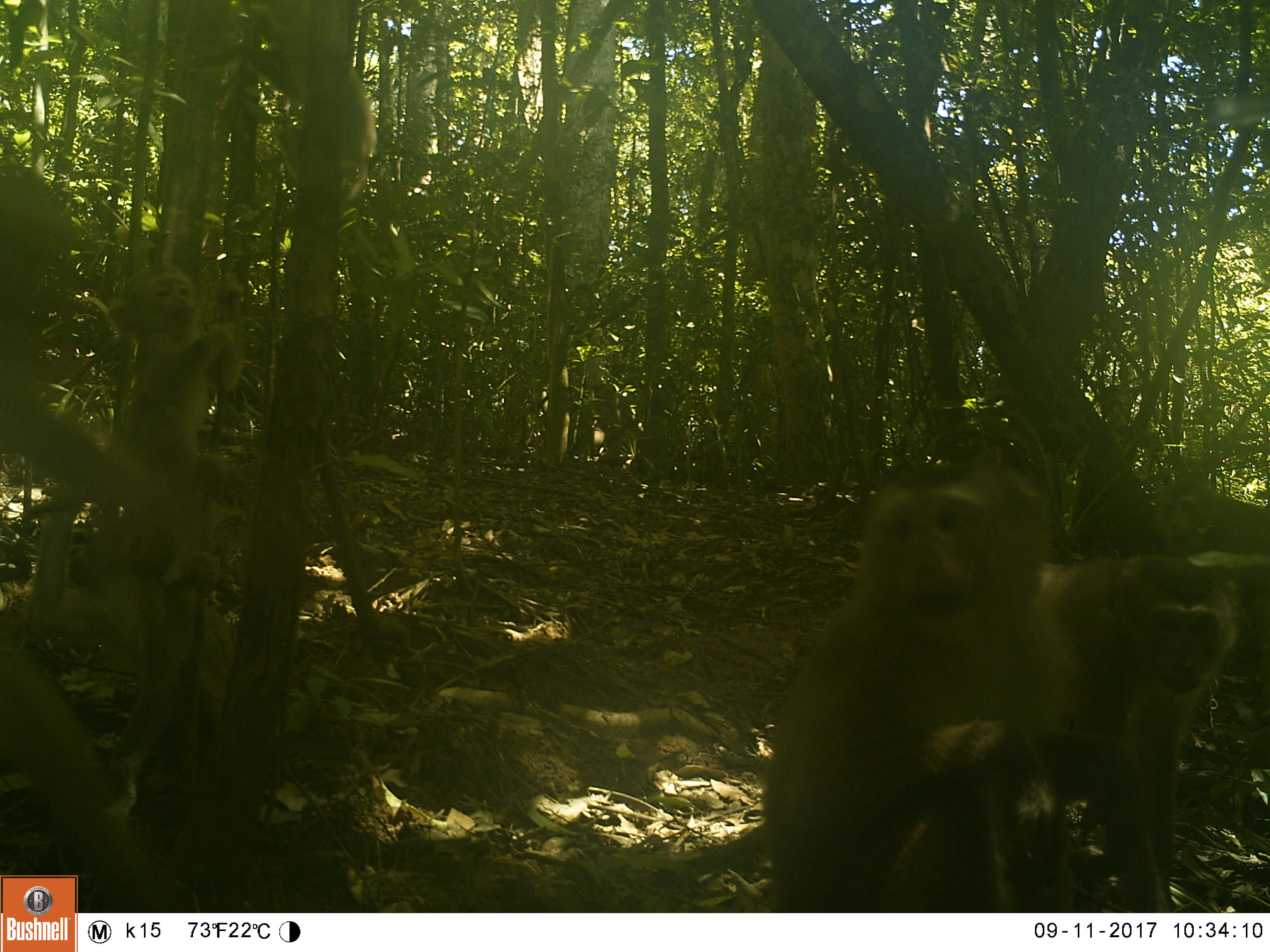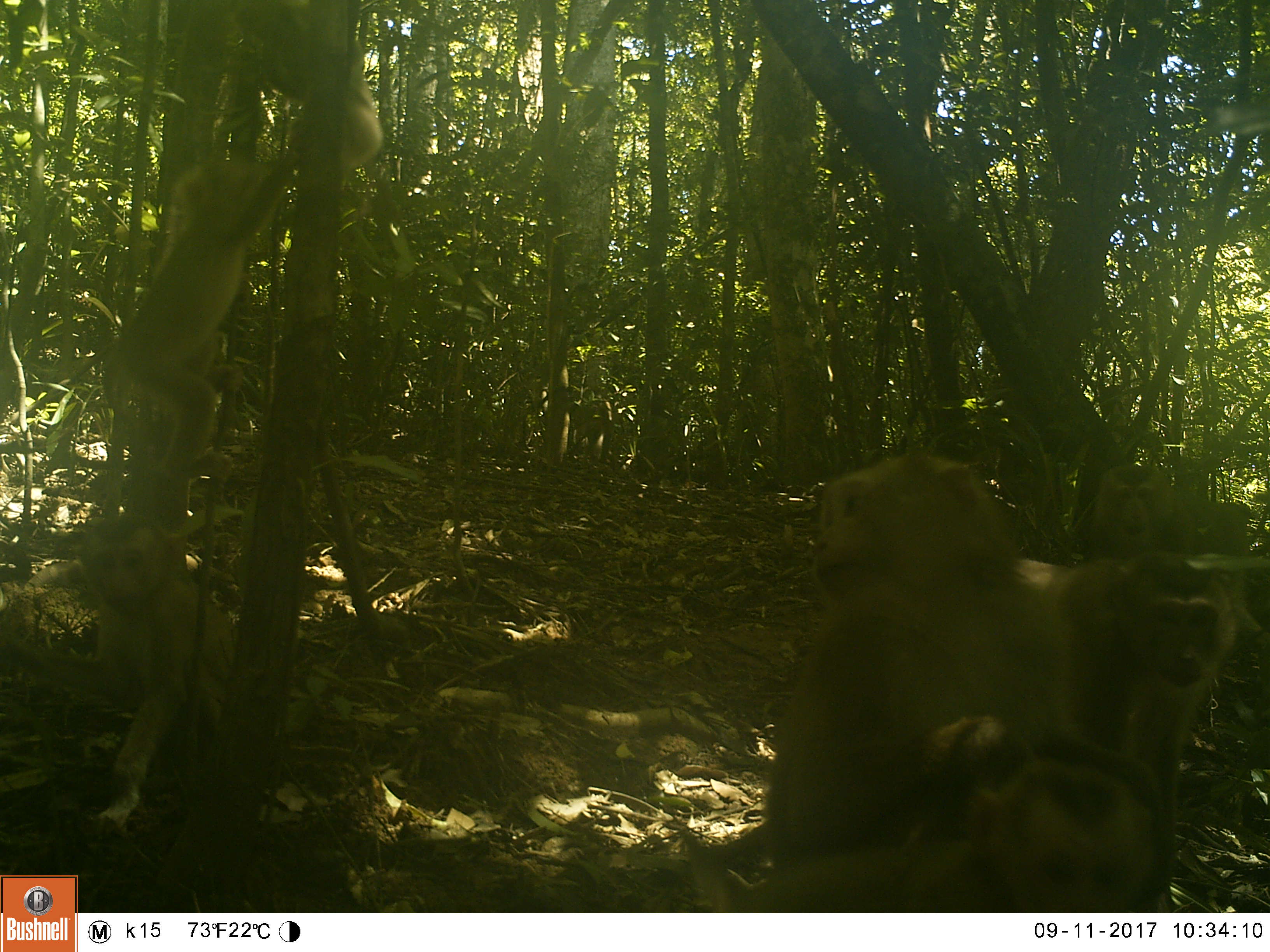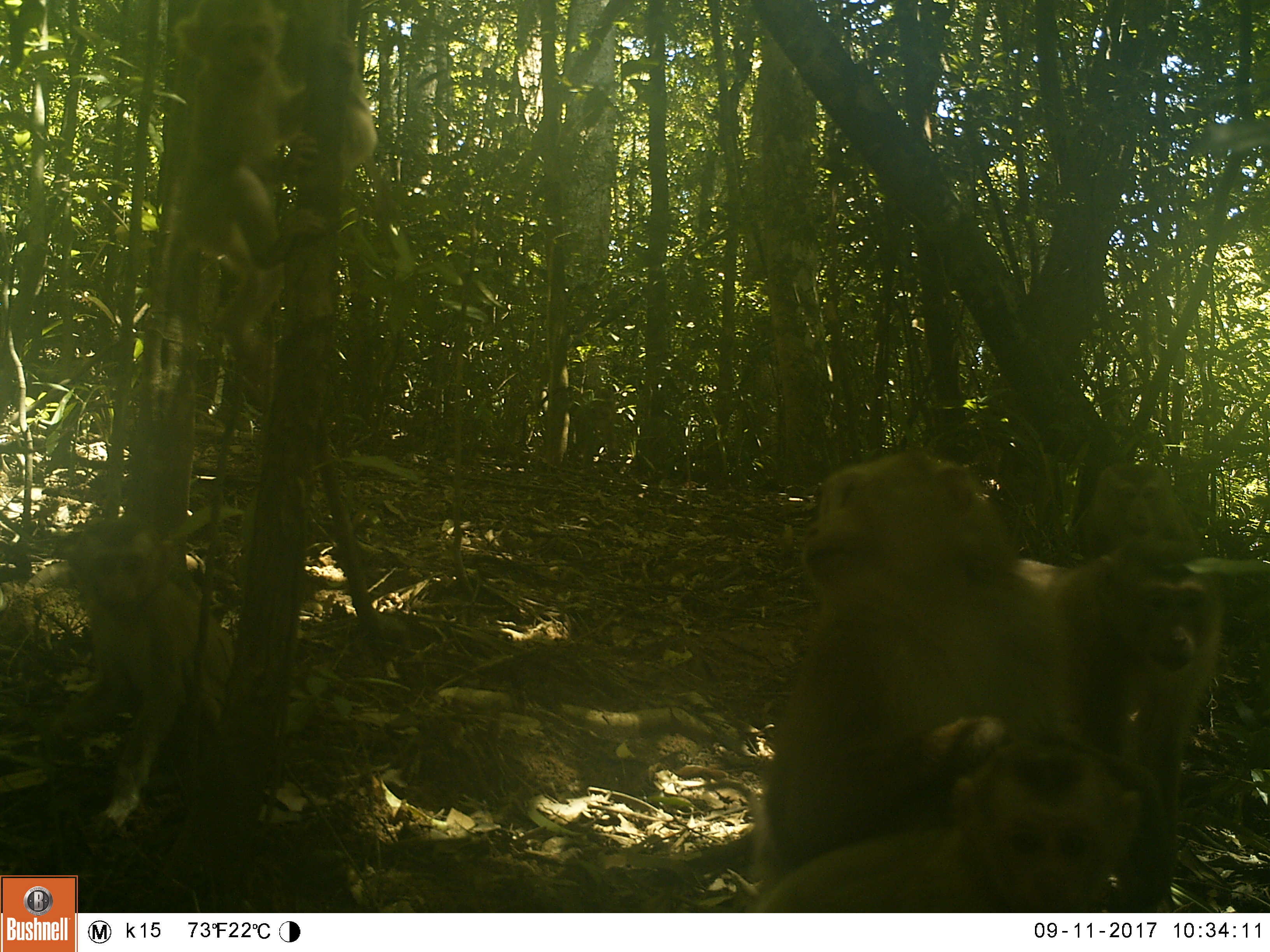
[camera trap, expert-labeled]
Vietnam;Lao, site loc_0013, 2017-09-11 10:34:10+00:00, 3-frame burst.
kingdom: Animalia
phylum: Chordata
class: Mammalia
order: Primates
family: Cercopithecidae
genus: Macaca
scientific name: Macaca nemestrina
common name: pig-tailed macaque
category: pig tailed macaque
Pig tailed macaque (pig-tailed macaque) (Macaca nemestrina). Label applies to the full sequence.